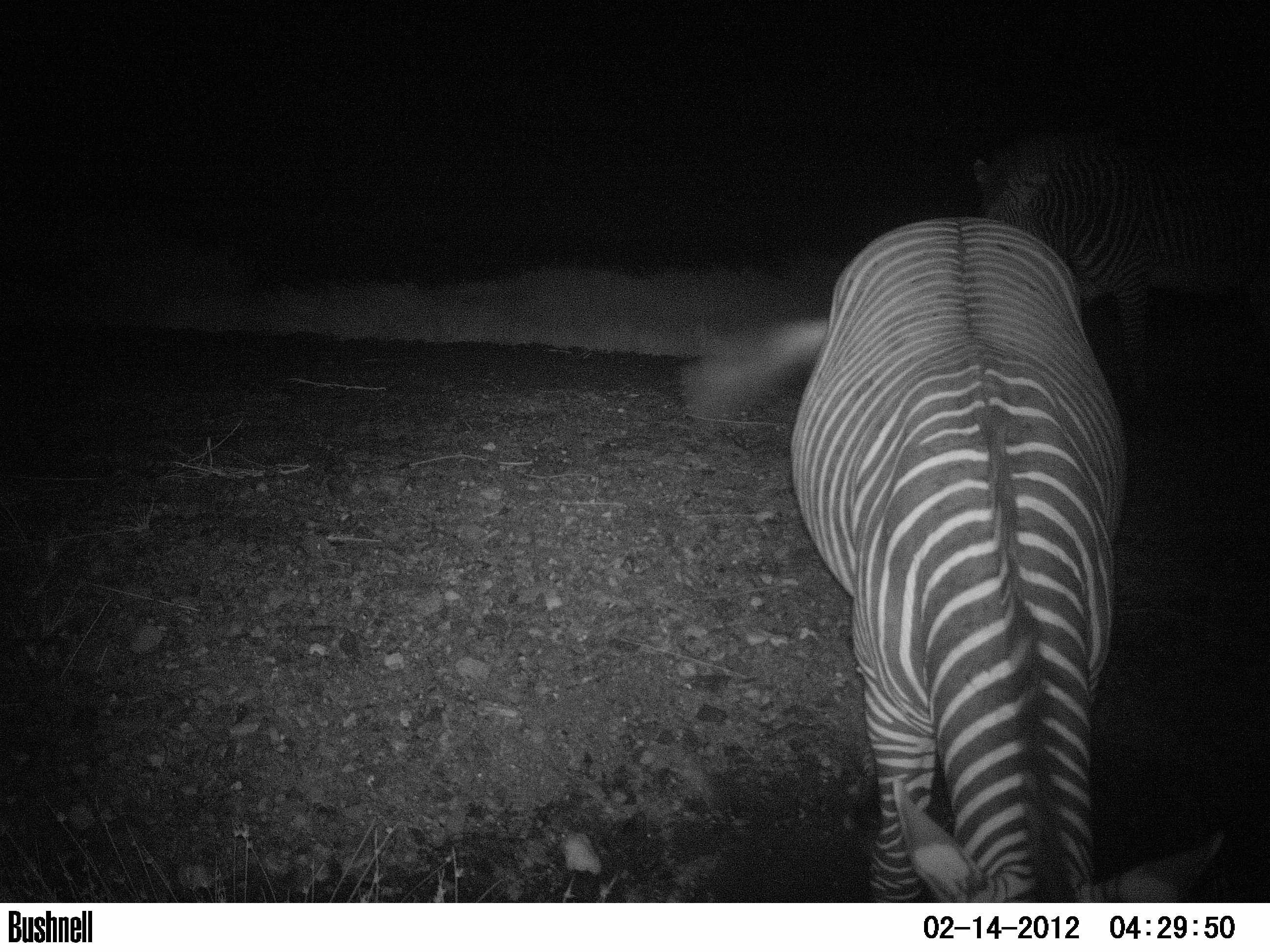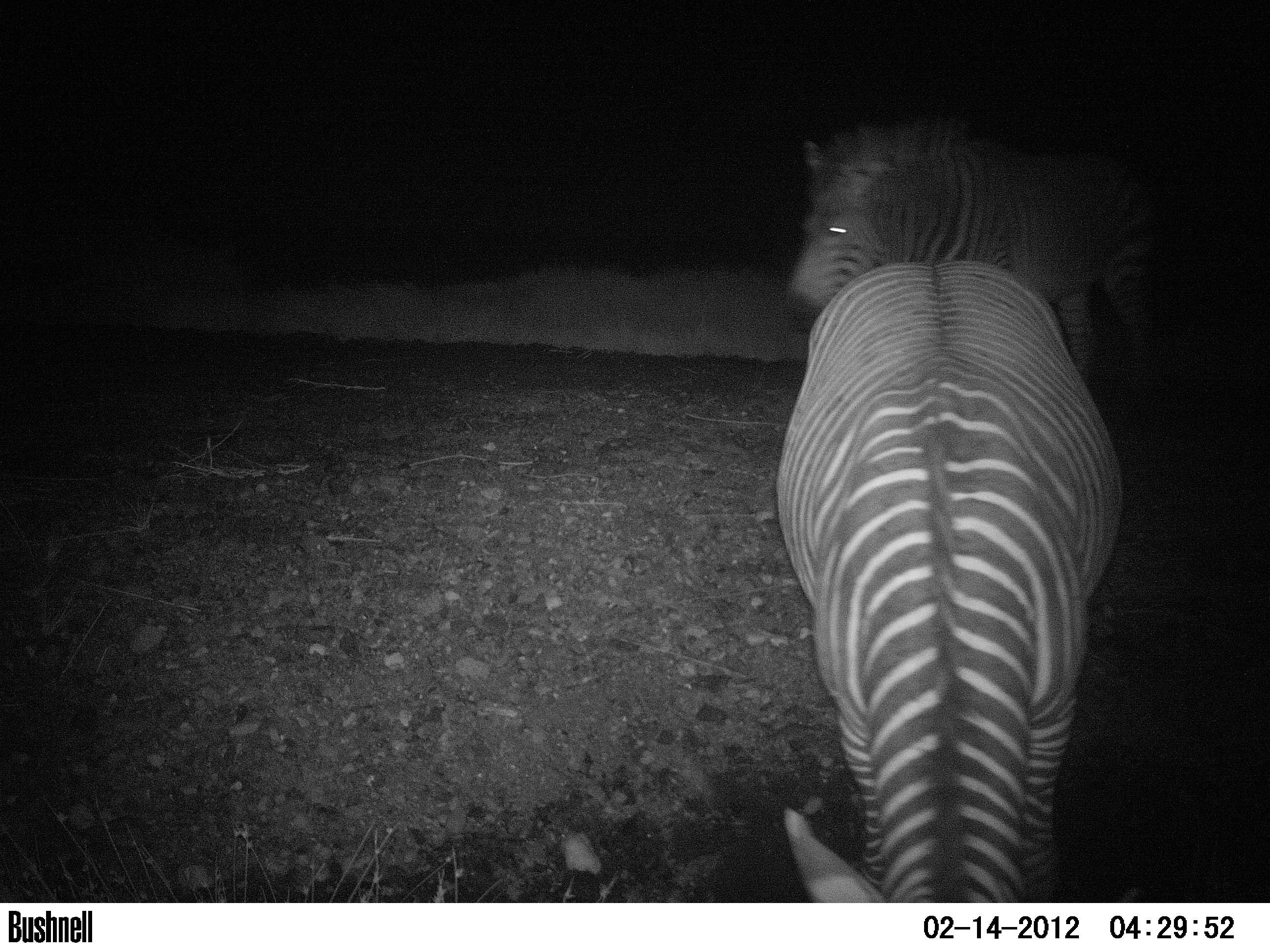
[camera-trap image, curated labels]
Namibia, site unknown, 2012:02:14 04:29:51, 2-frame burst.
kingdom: Animalia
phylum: Chordata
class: Mammalia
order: Perissodactyla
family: Equidae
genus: Equus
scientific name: Equus zebra hartmannae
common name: hartmann's mountain zebra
Equus zebra hartmannae (hartmann's mountain zebra).